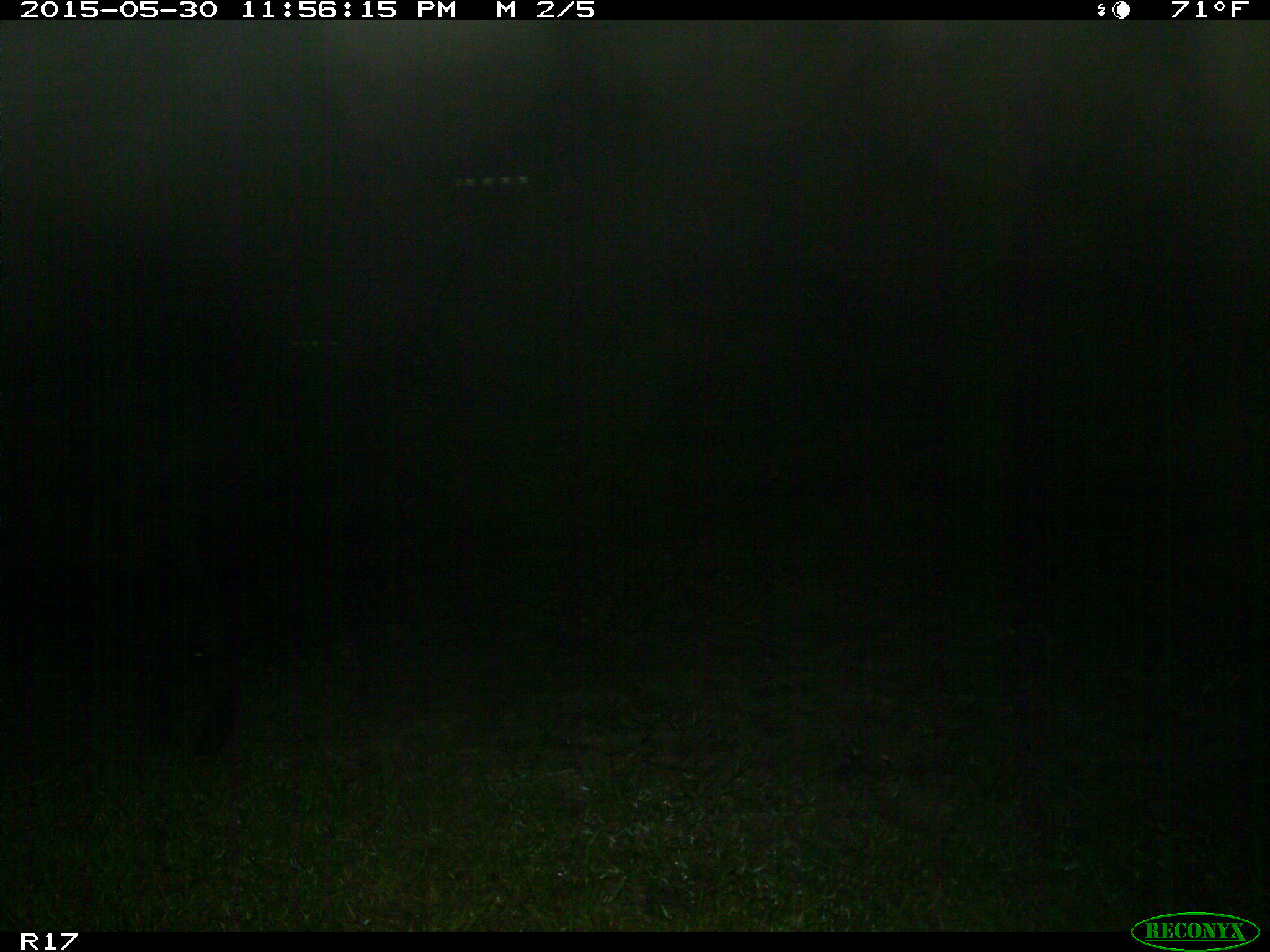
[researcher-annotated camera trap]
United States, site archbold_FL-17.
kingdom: Animalia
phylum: Chordata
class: Mammalia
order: Artiodactyla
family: Bovidae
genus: Bos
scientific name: Bos taurus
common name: domestic cow